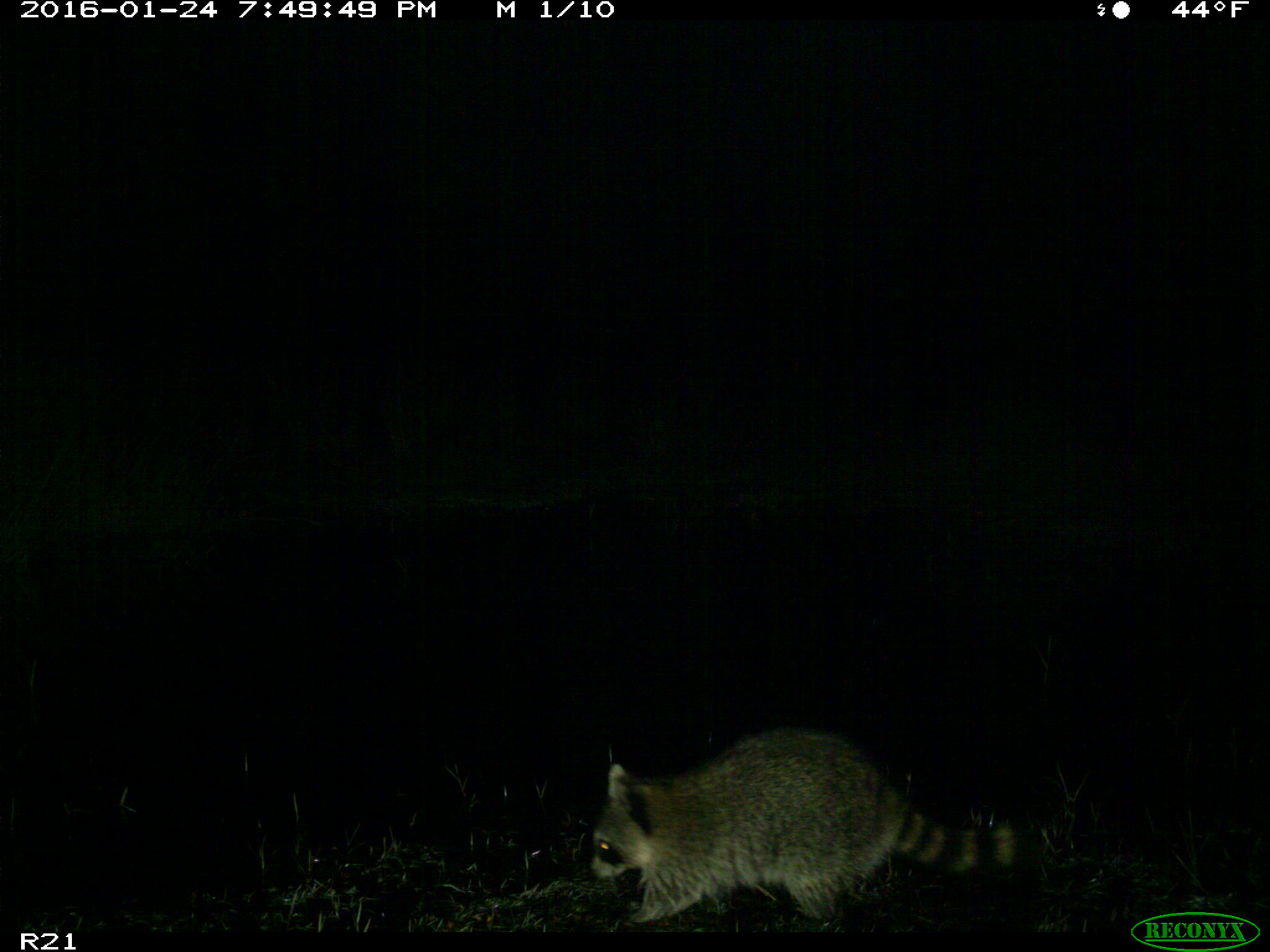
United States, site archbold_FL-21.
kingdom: Animalia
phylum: Chordata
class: Mammalia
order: Carnivora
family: Procyonidae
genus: Procyon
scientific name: Procyon lotor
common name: common raccoon